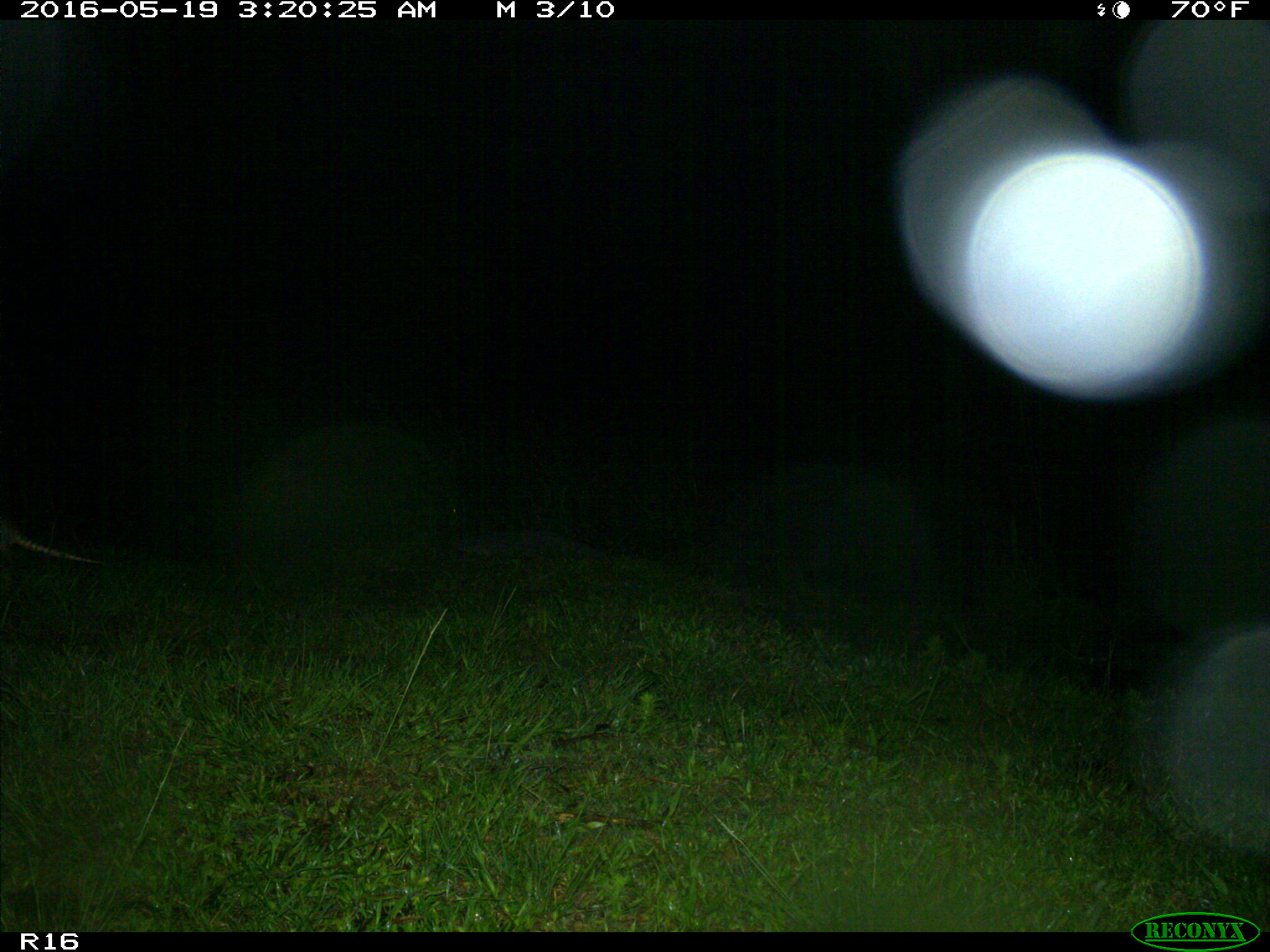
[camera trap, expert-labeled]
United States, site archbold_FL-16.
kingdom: Animalia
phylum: Chordata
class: Mammalia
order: Cingulata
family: Dasypodidae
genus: Dasypus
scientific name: Dasypus novemcinctus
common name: nine-banded armadillo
Dasypus novemcinctus (nine-banded armadillo).